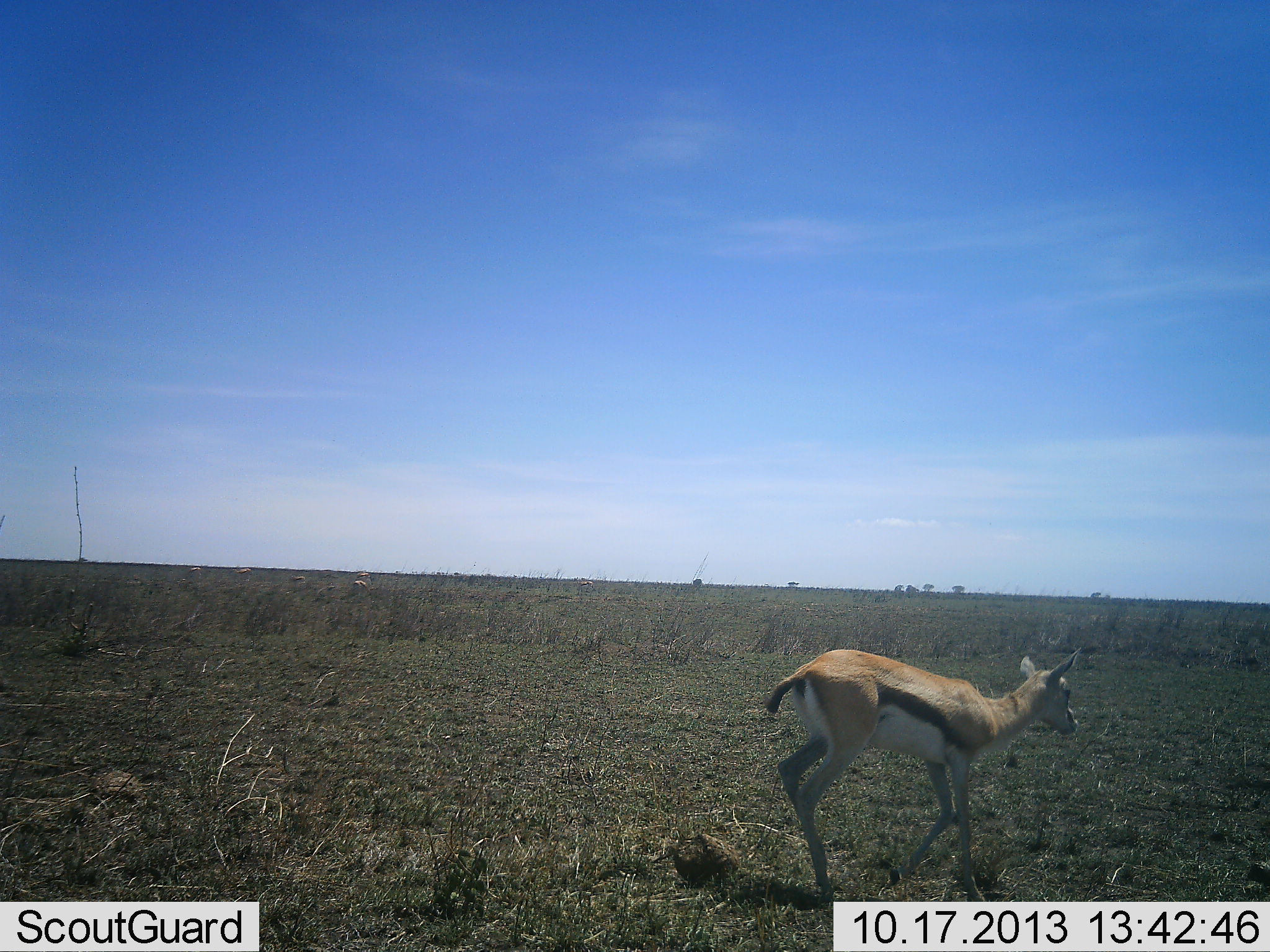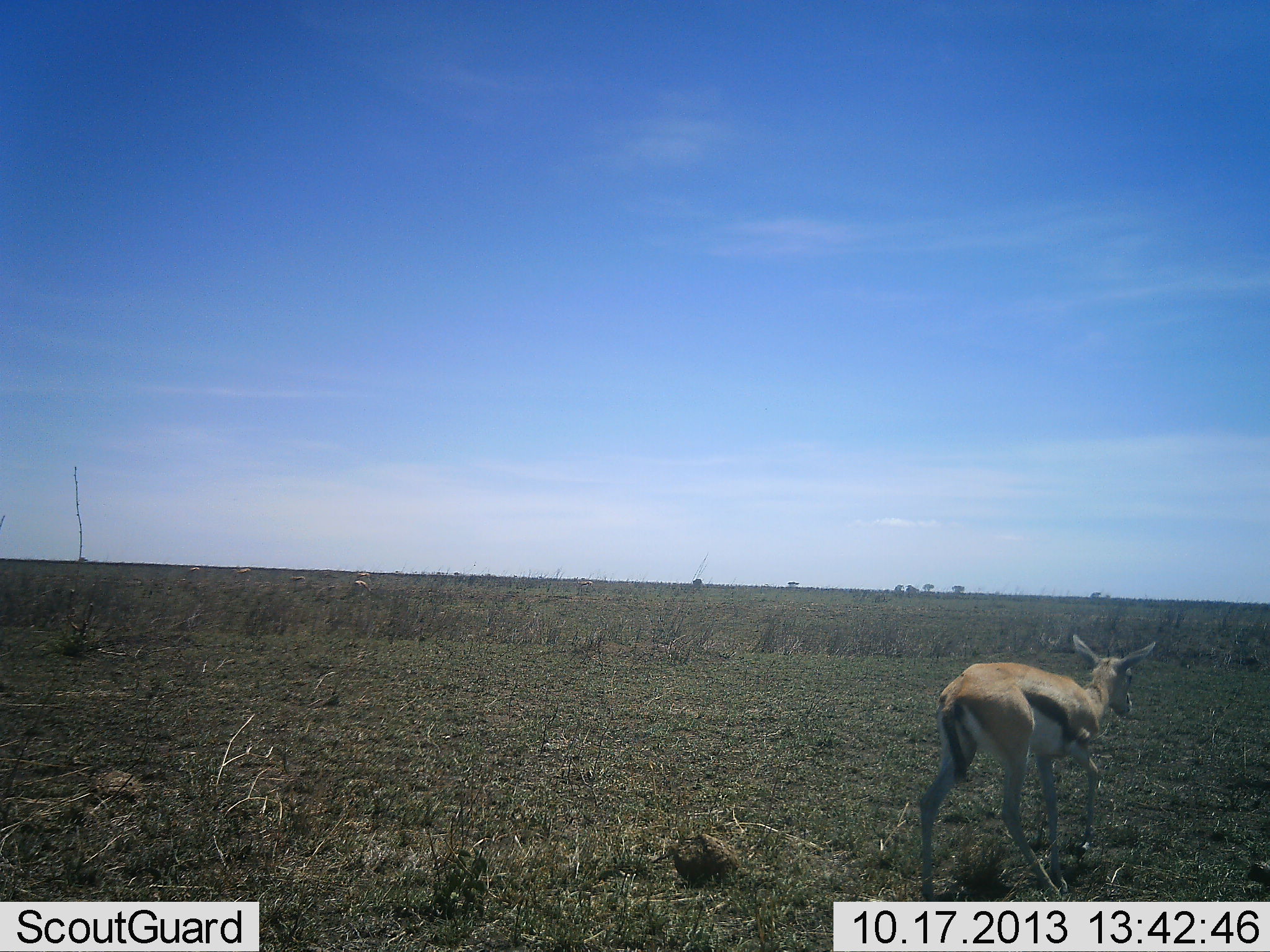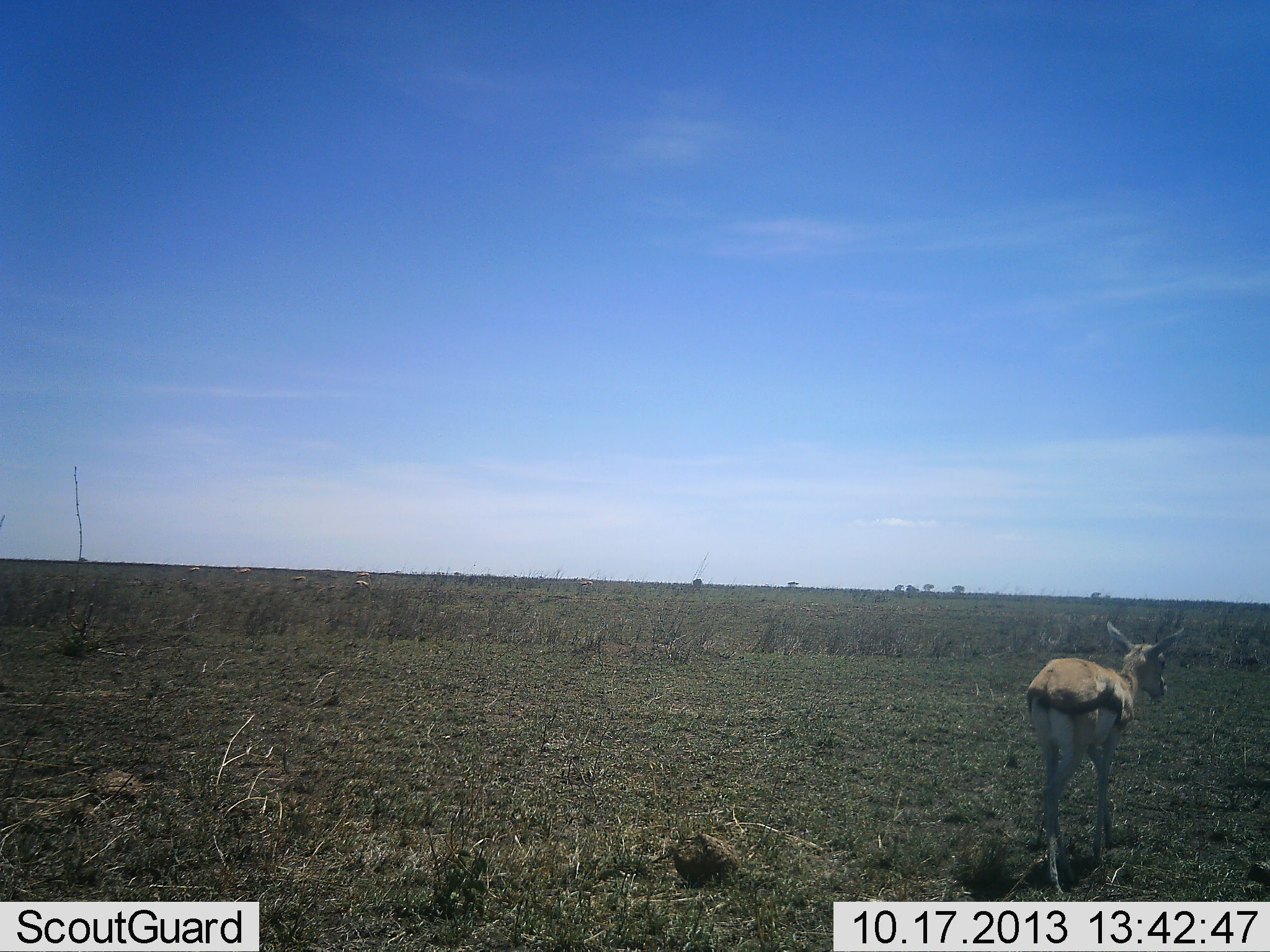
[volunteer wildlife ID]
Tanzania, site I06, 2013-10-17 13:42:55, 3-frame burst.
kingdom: Animalia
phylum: Chordata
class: Mammalia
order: Artiodactyla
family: Bovidae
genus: Eudorcas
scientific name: Eudorcas thomsonii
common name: thomson's gazelle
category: gazellethomsons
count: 1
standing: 8%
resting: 0%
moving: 96%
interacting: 0%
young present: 4%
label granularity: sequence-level